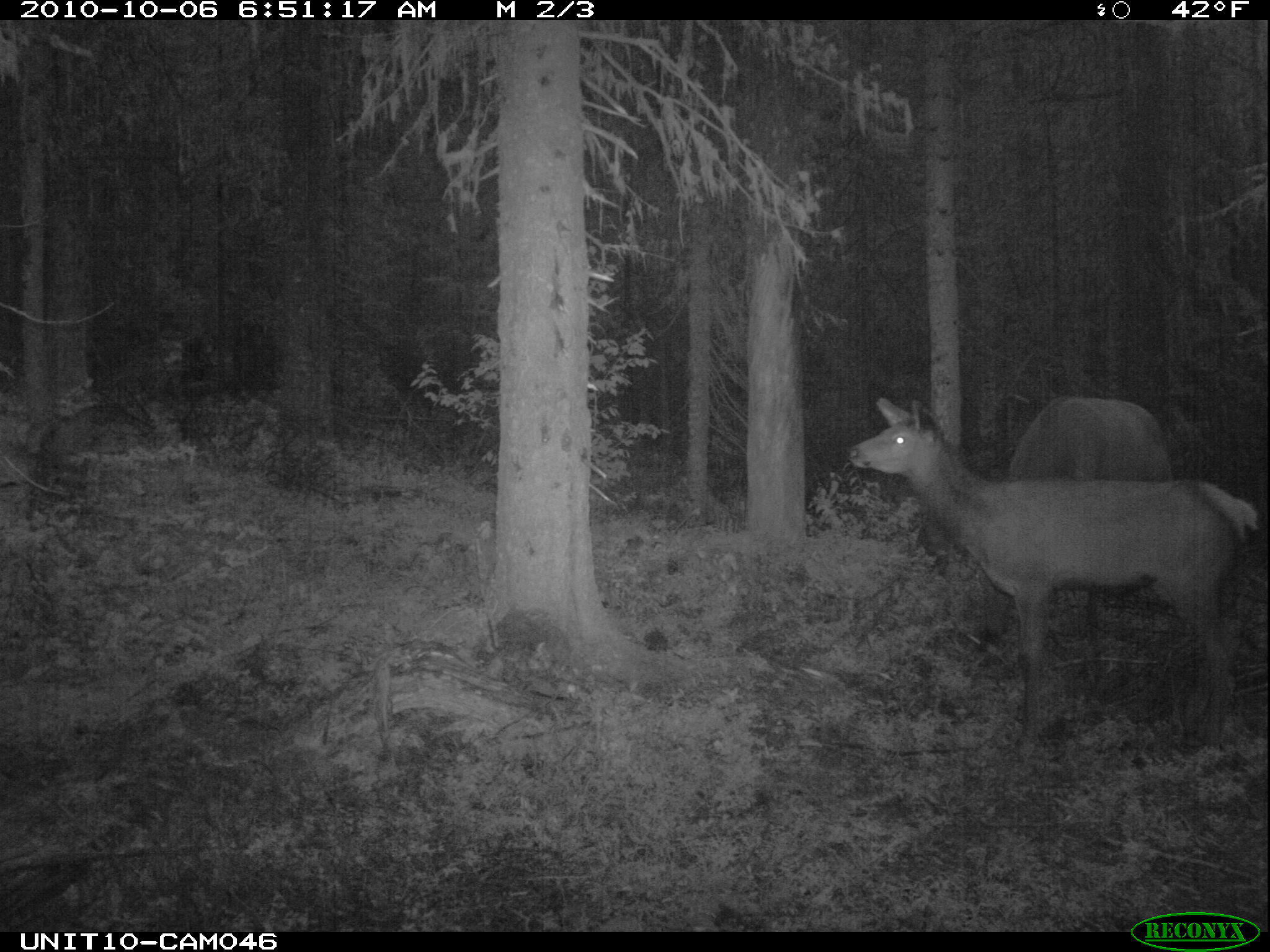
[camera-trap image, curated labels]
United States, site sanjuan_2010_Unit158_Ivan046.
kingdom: Animalia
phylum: Chordata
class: Mammalia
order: Artiodactyla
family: Cervidae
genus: Cervus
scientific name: Cervus elaphus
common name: red deer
Cervus elaphus (red deer).